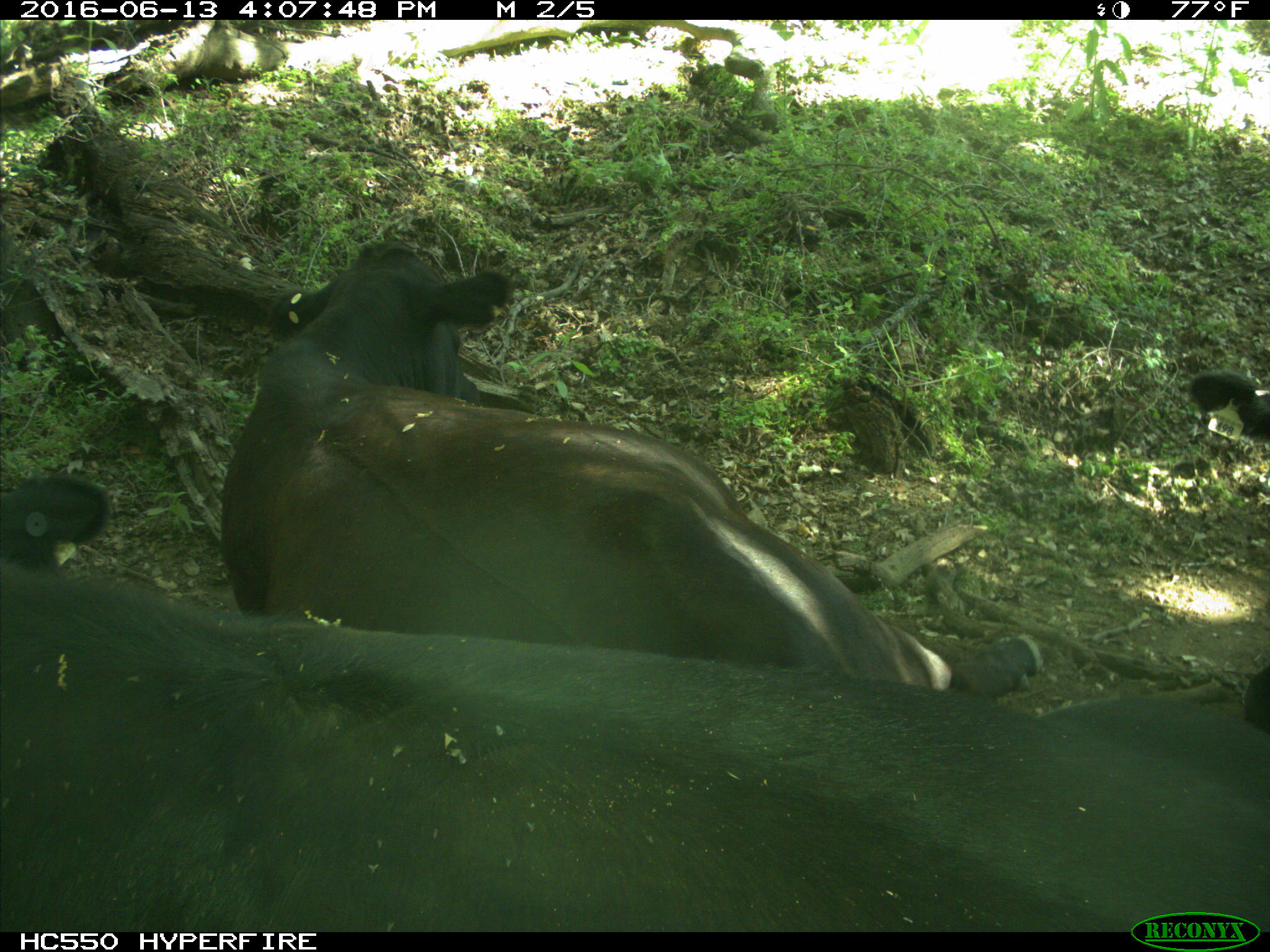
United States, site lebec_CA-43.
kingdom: Animalia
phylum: Chordata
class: Mammalia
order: Artiodactyla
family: Bovidae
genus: Bos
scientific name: Bos taurus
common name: domestic cow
Bos taurus (domestic cow).